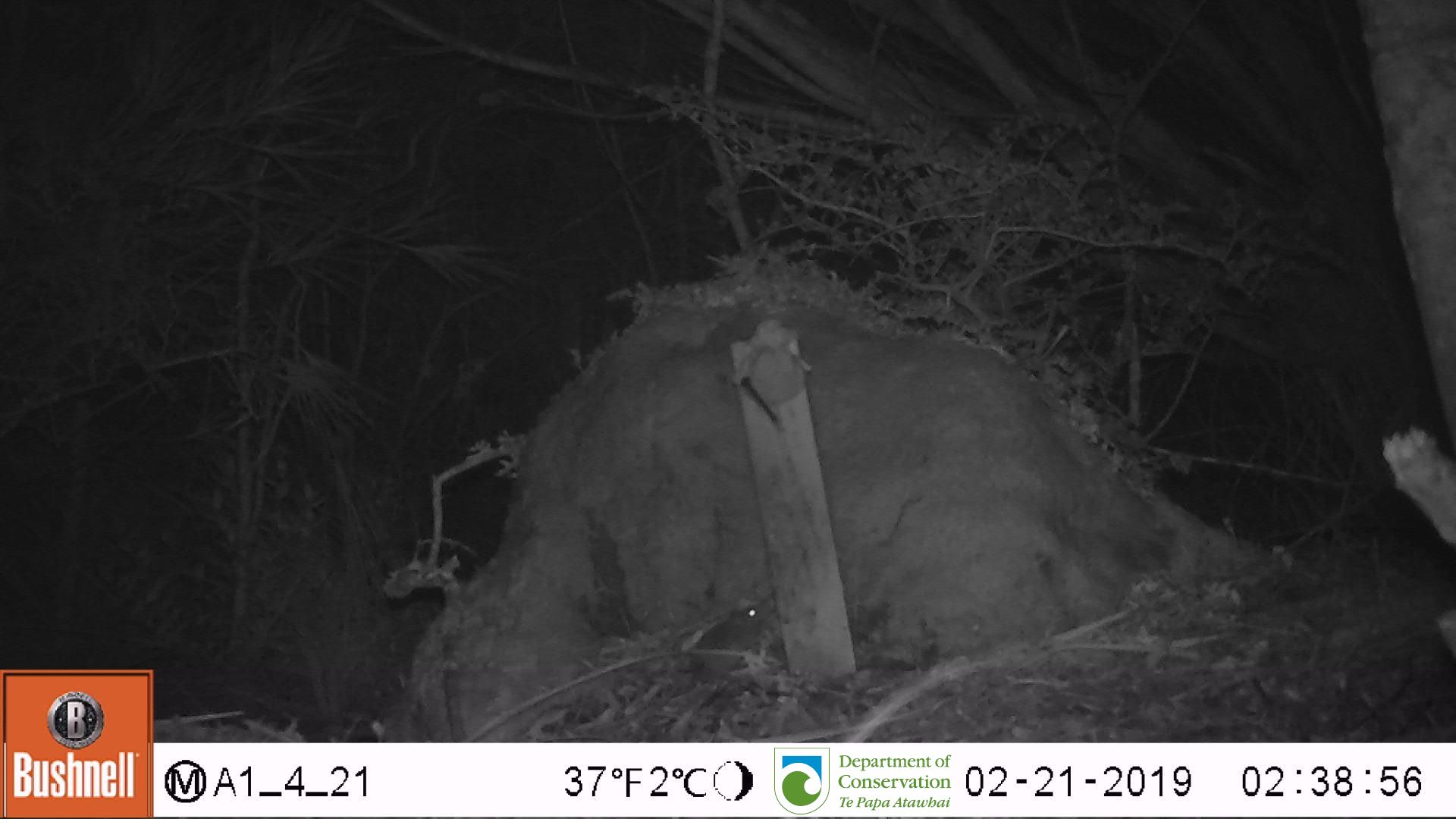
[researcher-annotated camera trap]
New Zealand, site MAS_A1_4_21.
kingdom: Animalia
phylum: Chordata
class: Mammalia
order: Rodentia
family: Muridae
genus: Mus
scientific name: Mus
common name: mouse